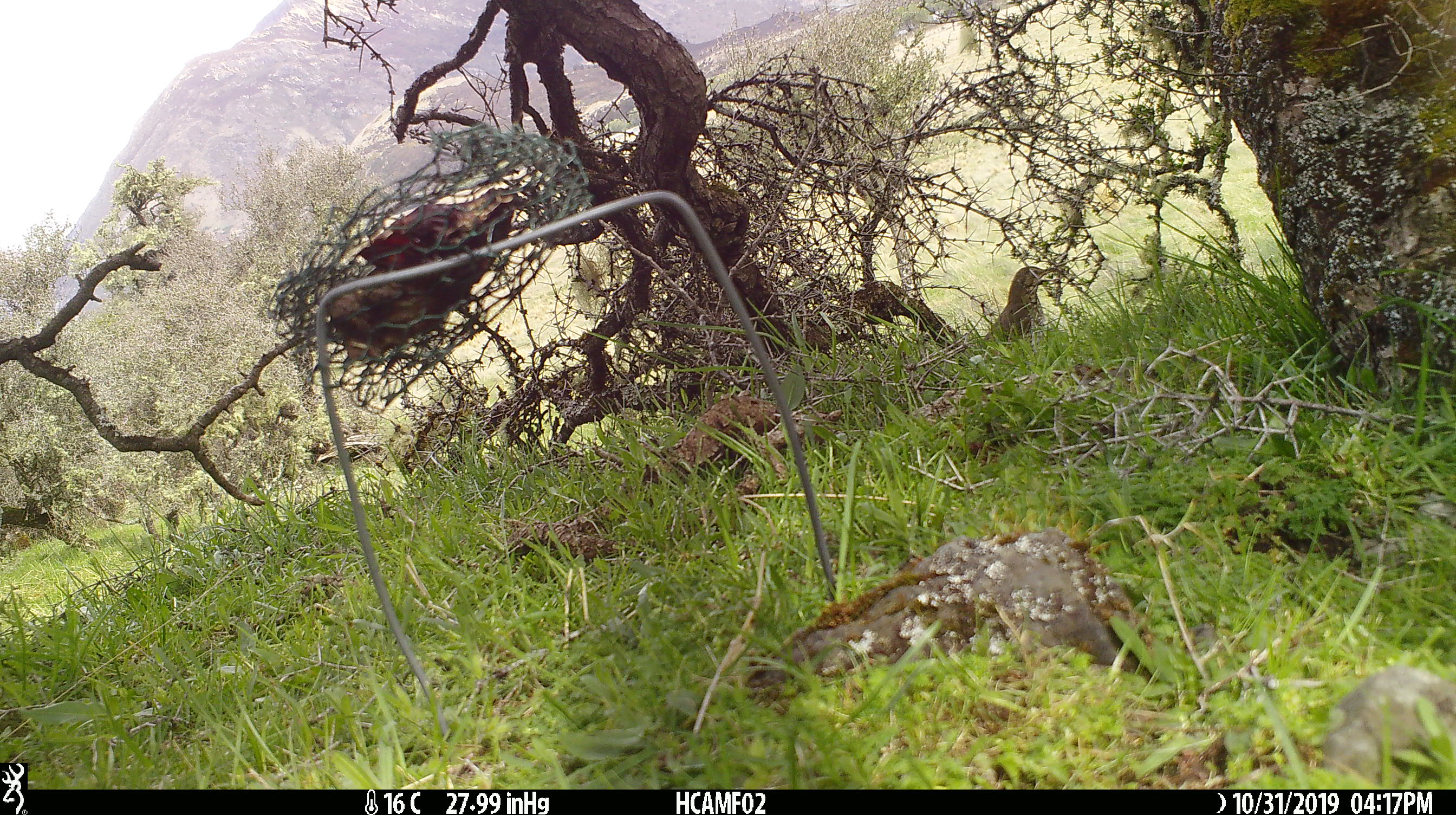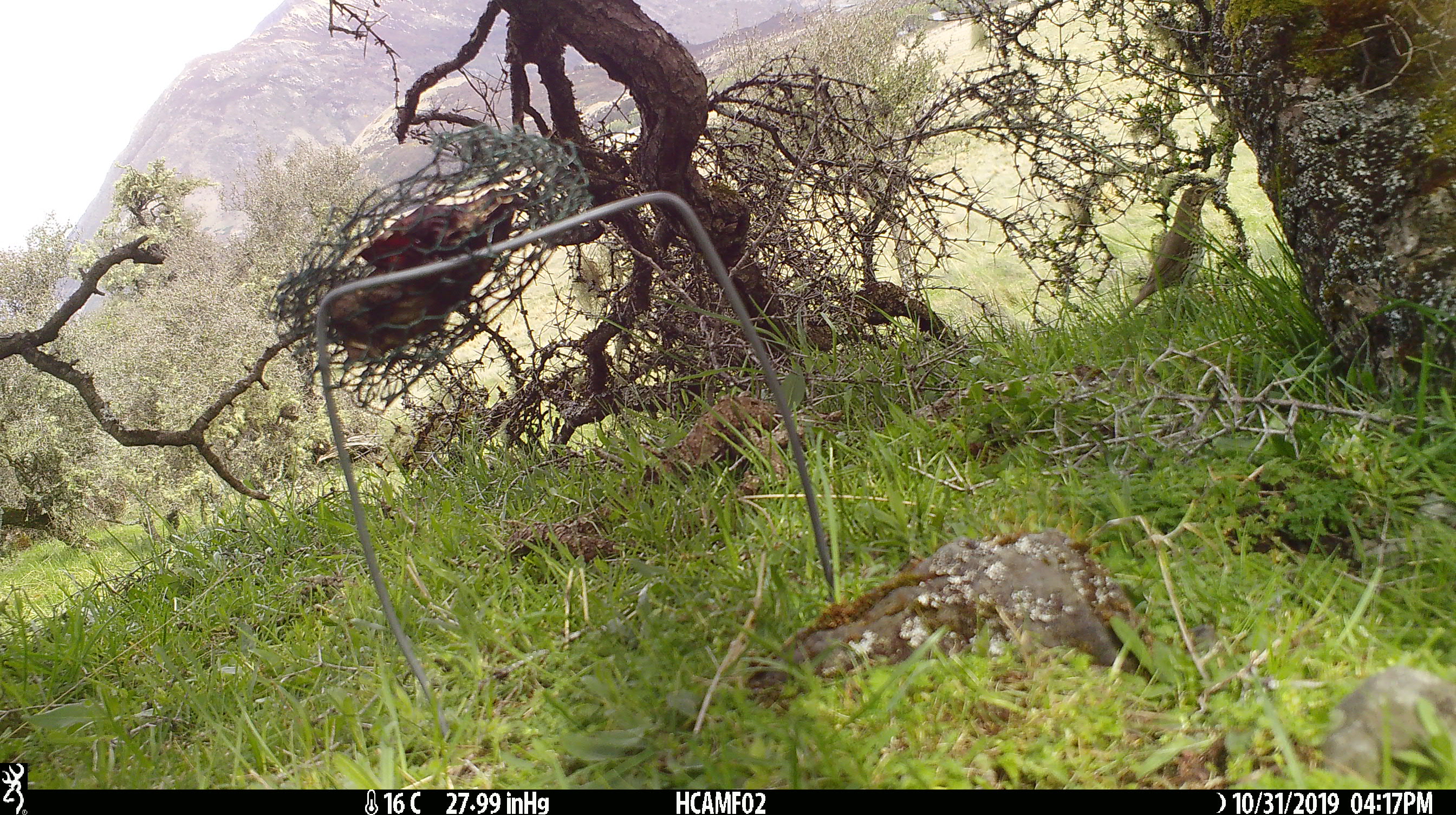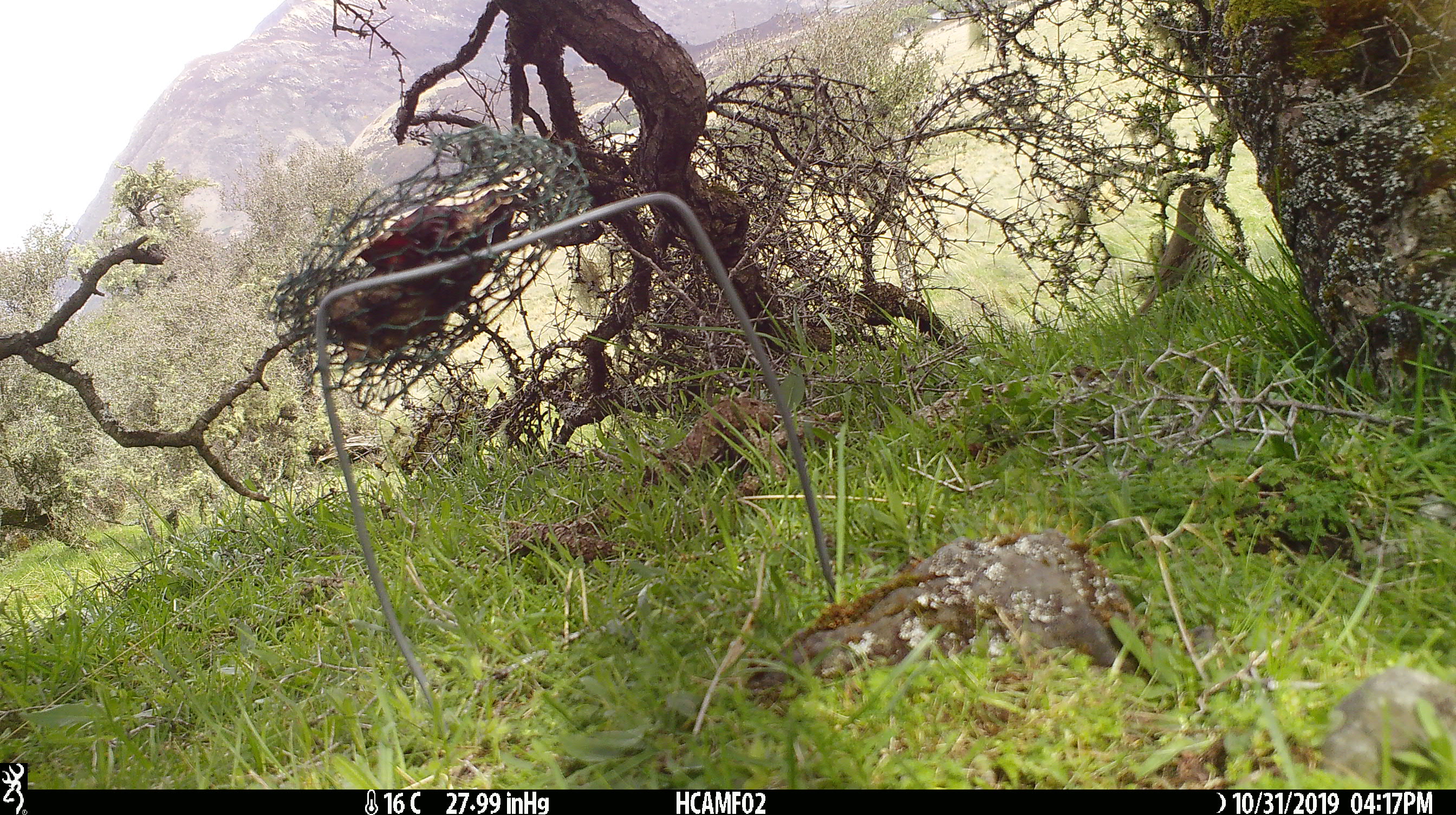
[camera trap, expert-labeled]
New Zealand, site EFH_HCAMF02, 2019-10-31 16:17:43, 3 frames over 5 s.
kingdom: Animalia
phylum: Chordata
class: Aves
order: Passeriformes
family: Turdidae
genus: Turdus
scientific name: Turdus philomelos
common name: song thrush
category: thrush